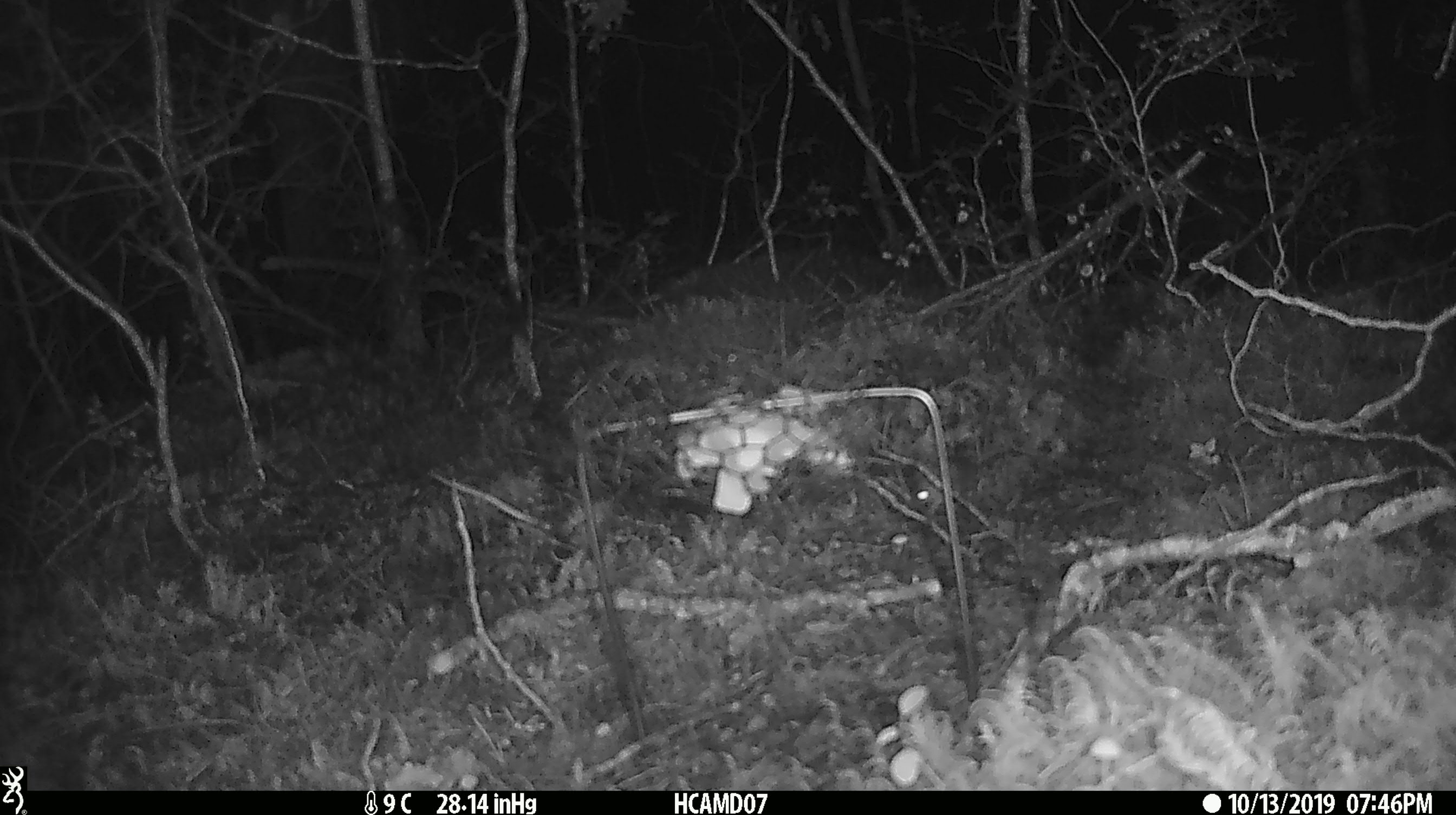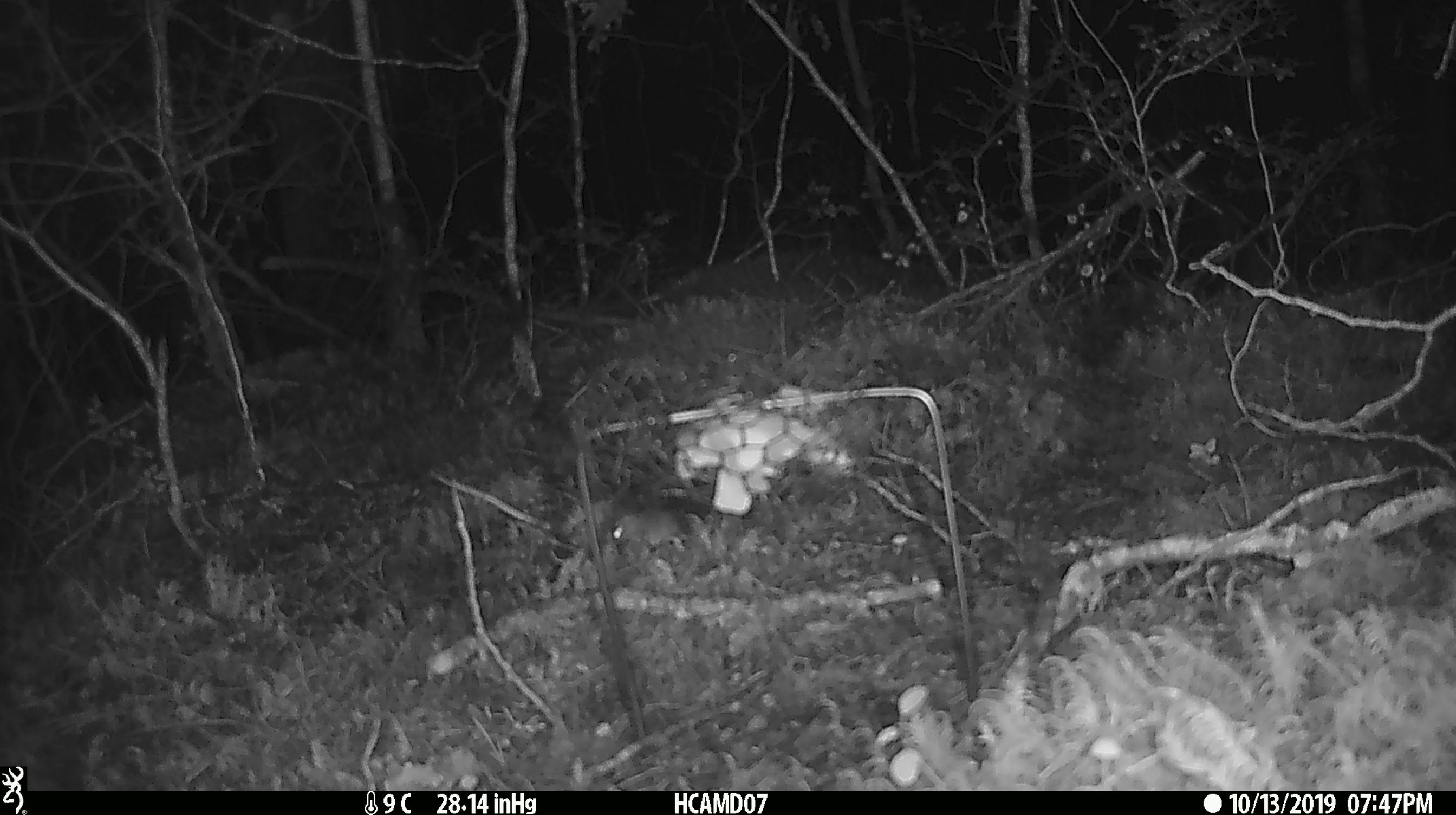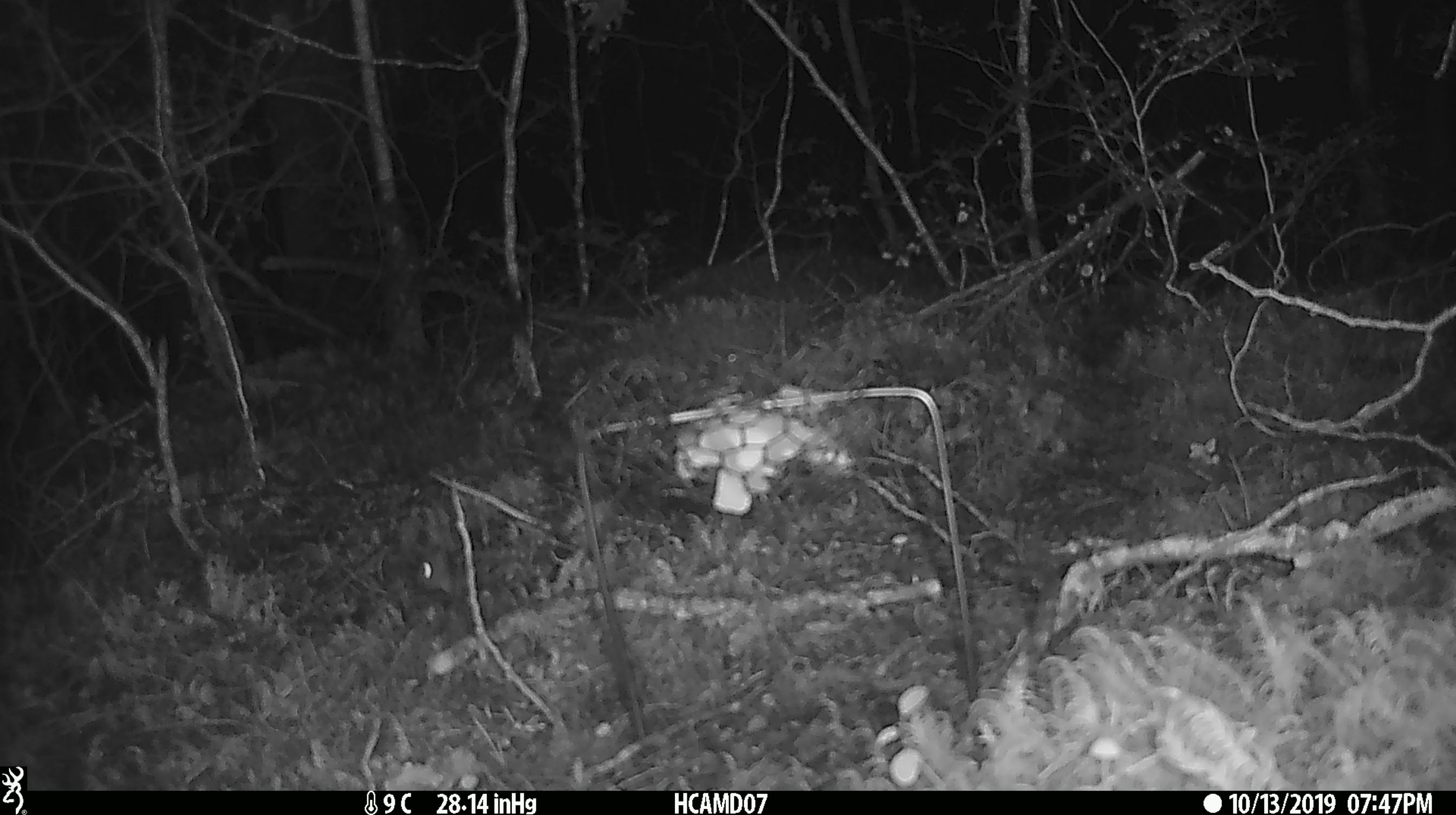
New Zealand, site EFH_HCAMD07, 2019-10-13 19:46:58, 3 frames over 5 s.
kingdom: Animalia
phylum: Chordata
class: Mammalia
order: Rodentia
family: Muridae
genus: Mus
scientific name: Mus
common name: mouse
Mouse (Mus).